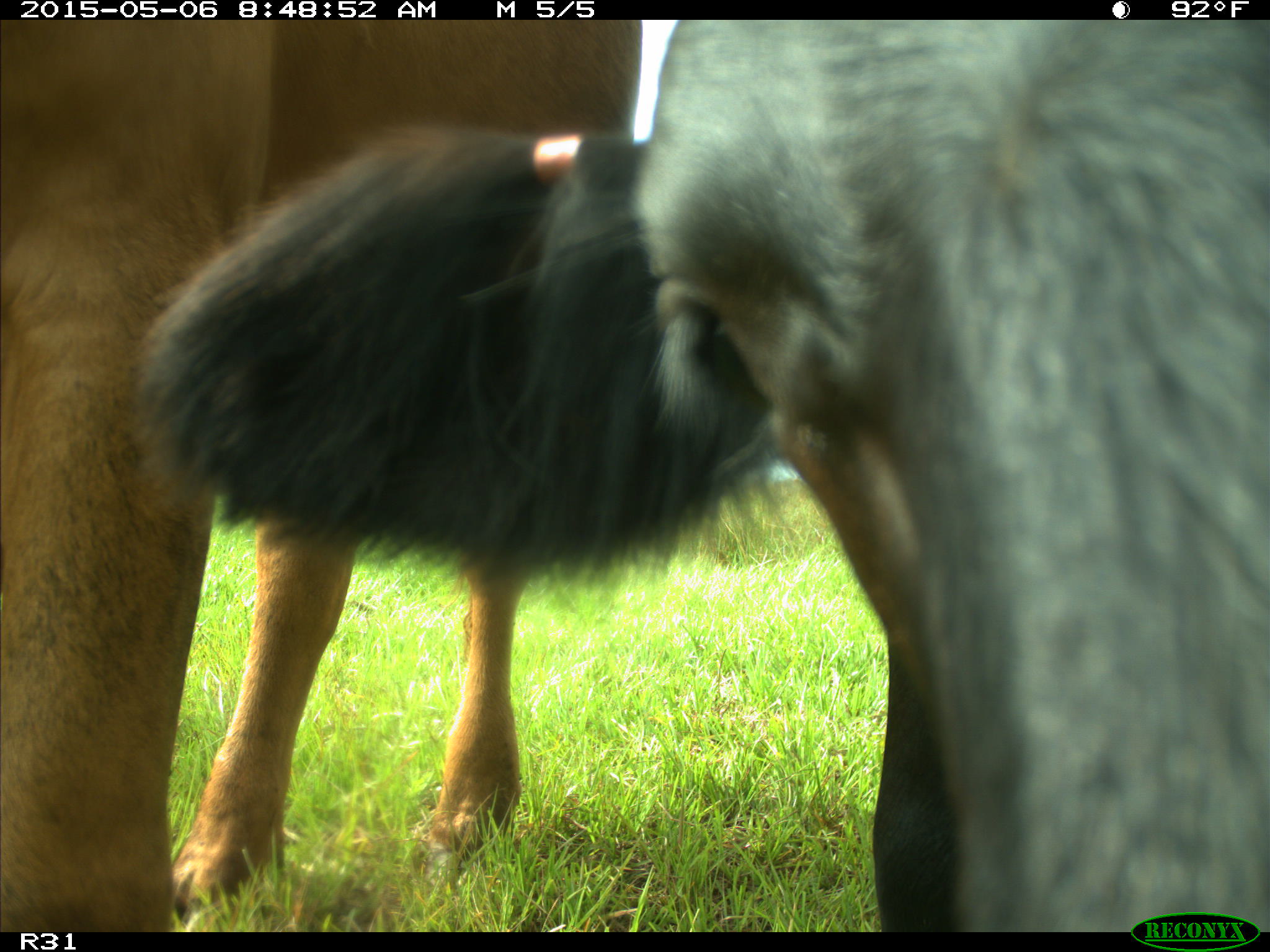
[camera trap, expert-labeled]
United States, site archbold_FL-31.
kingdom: Animalia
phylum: Chordata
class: Mammalia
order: Artiodactyla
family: Bovidae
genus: Bos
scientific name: Bos taurus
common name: domestic cow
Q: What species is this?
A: Bos taurus (domestic cow).